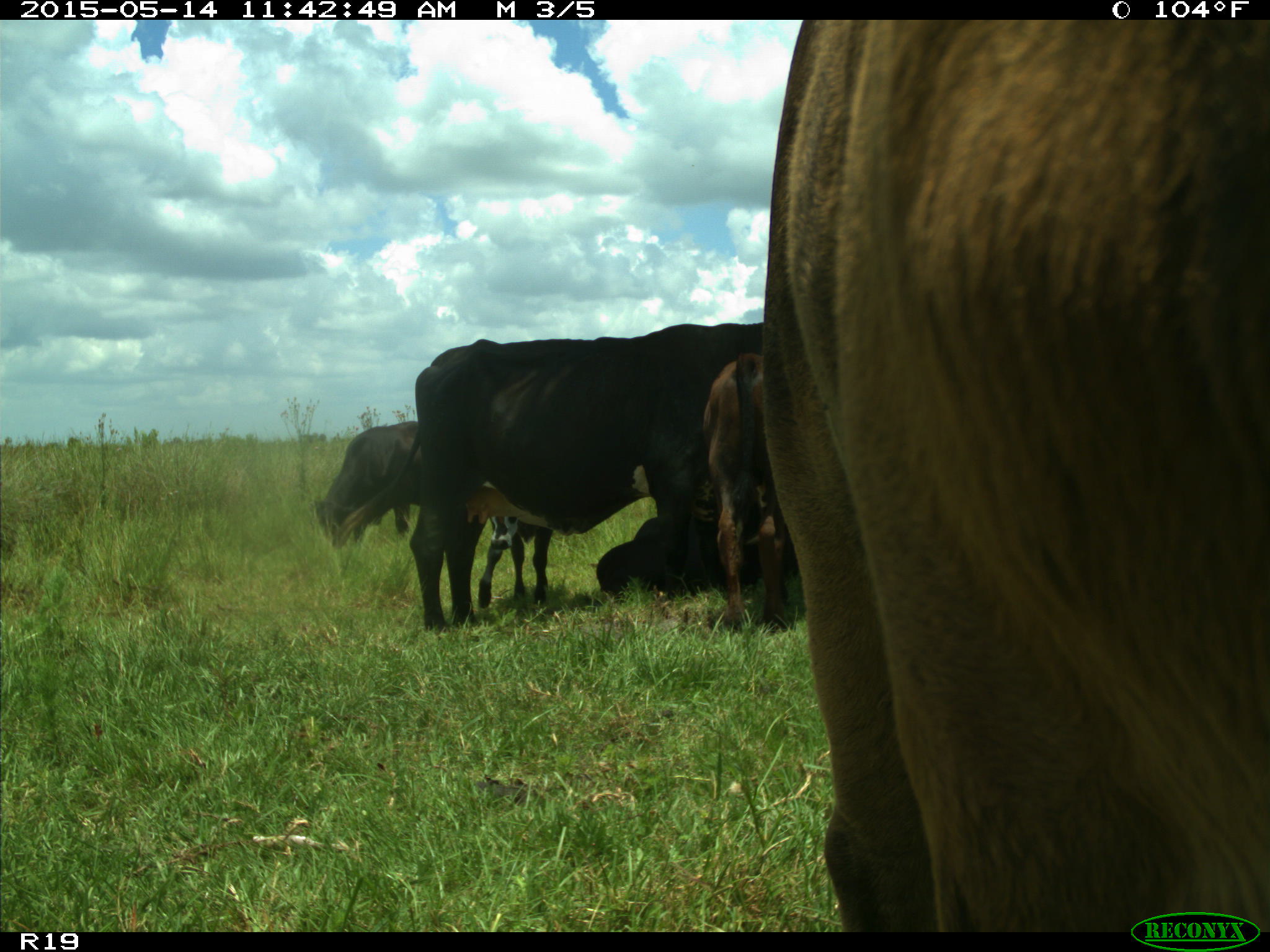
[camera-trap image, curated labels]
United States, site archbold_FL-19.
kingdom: Animalia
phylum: Chordata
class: Mammalia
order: Artiodactyla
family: Bovidae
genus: Bos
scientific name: Bos taurus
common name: domestic cow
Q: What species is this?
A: Bos taurus (domestic cow).